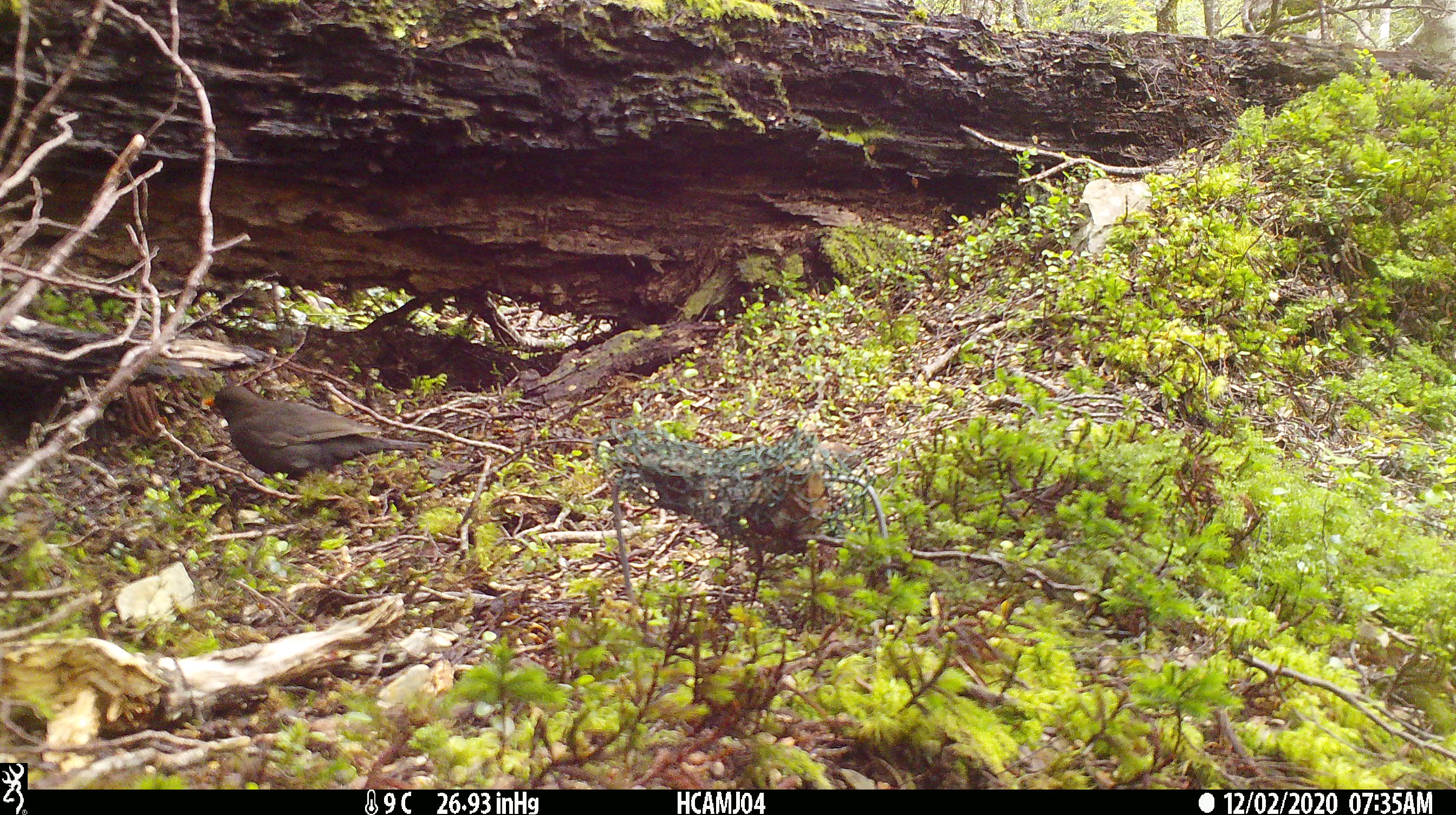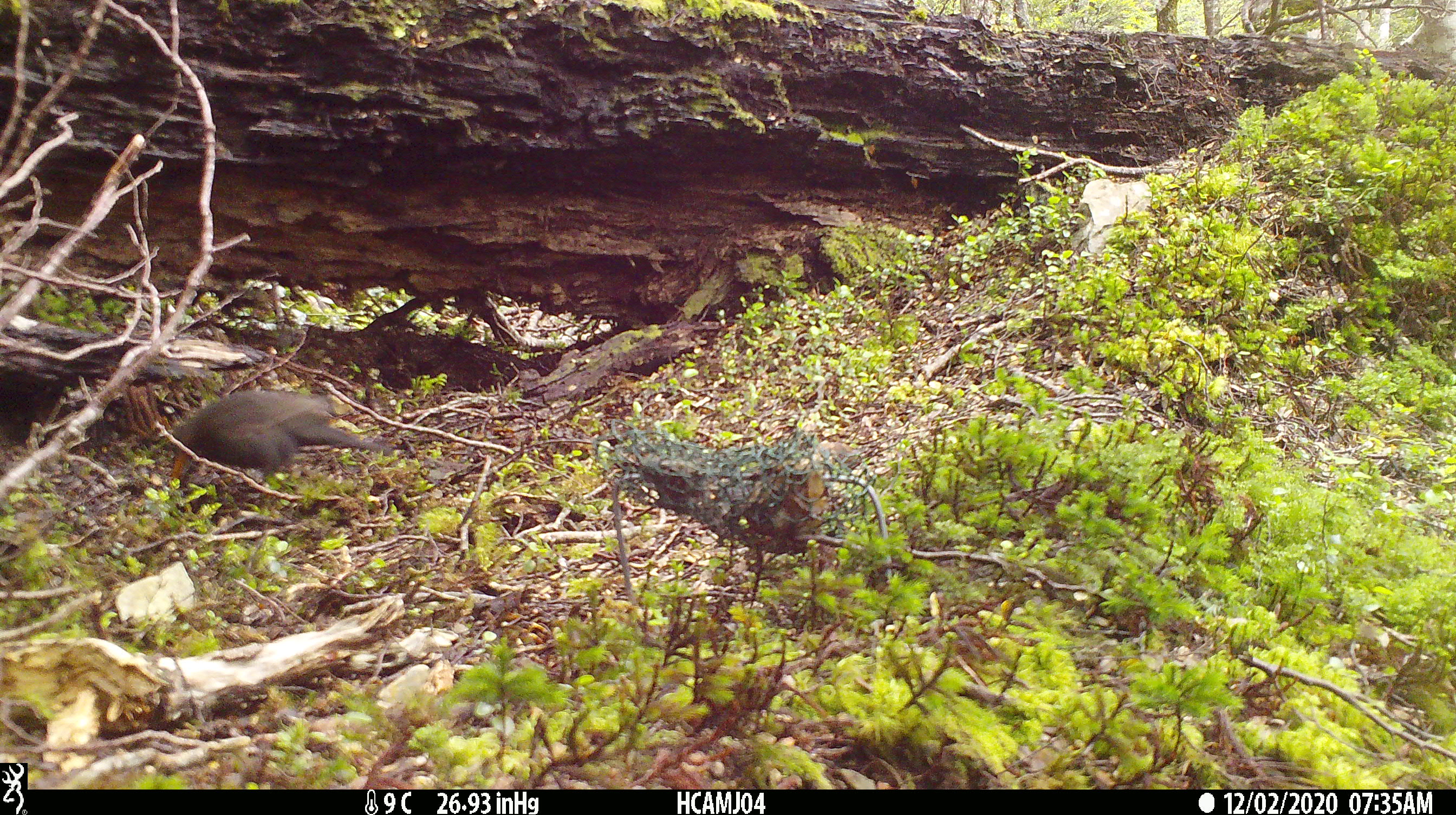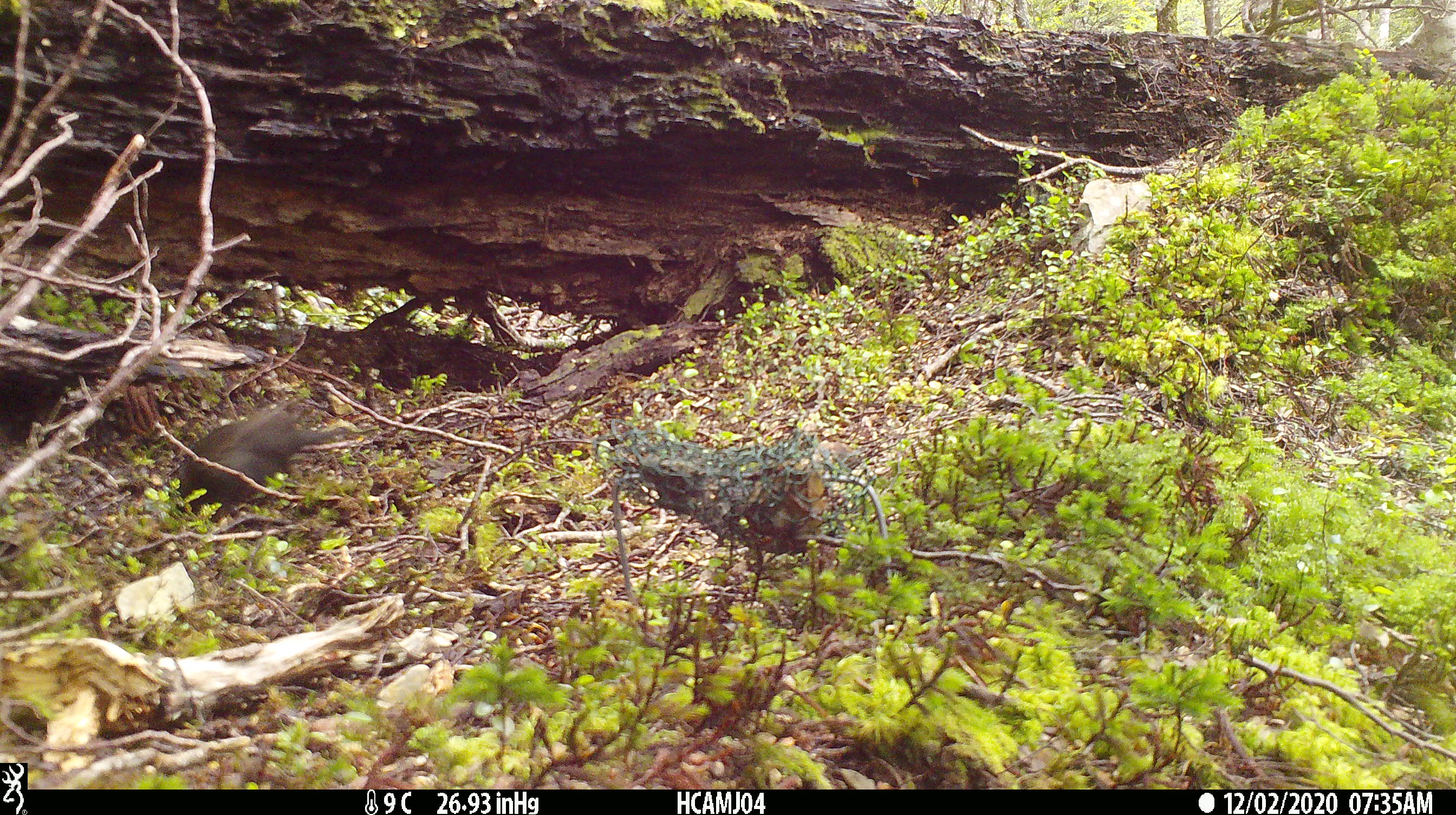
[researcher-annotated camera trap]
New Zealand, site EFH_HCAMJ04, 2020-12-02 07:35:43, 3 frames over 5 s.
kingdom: Animalia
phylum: Chordata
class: Aves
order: Passeriformes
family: Turdidae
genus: Turdus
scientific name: Turdus merula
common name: eurasian blackbird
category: blackbird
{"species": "blackbird (eurasian blackbird) (Turdus merula)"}